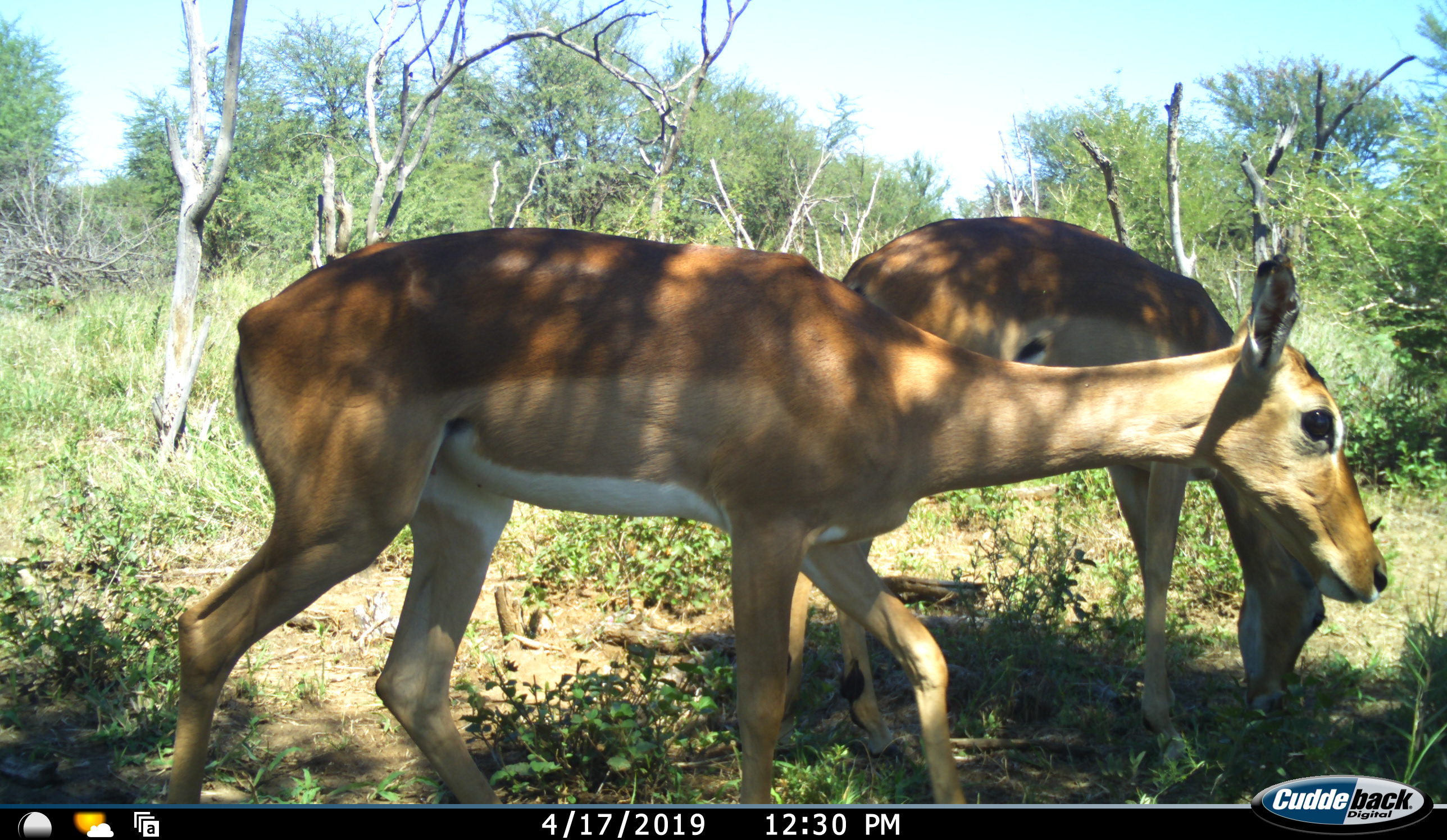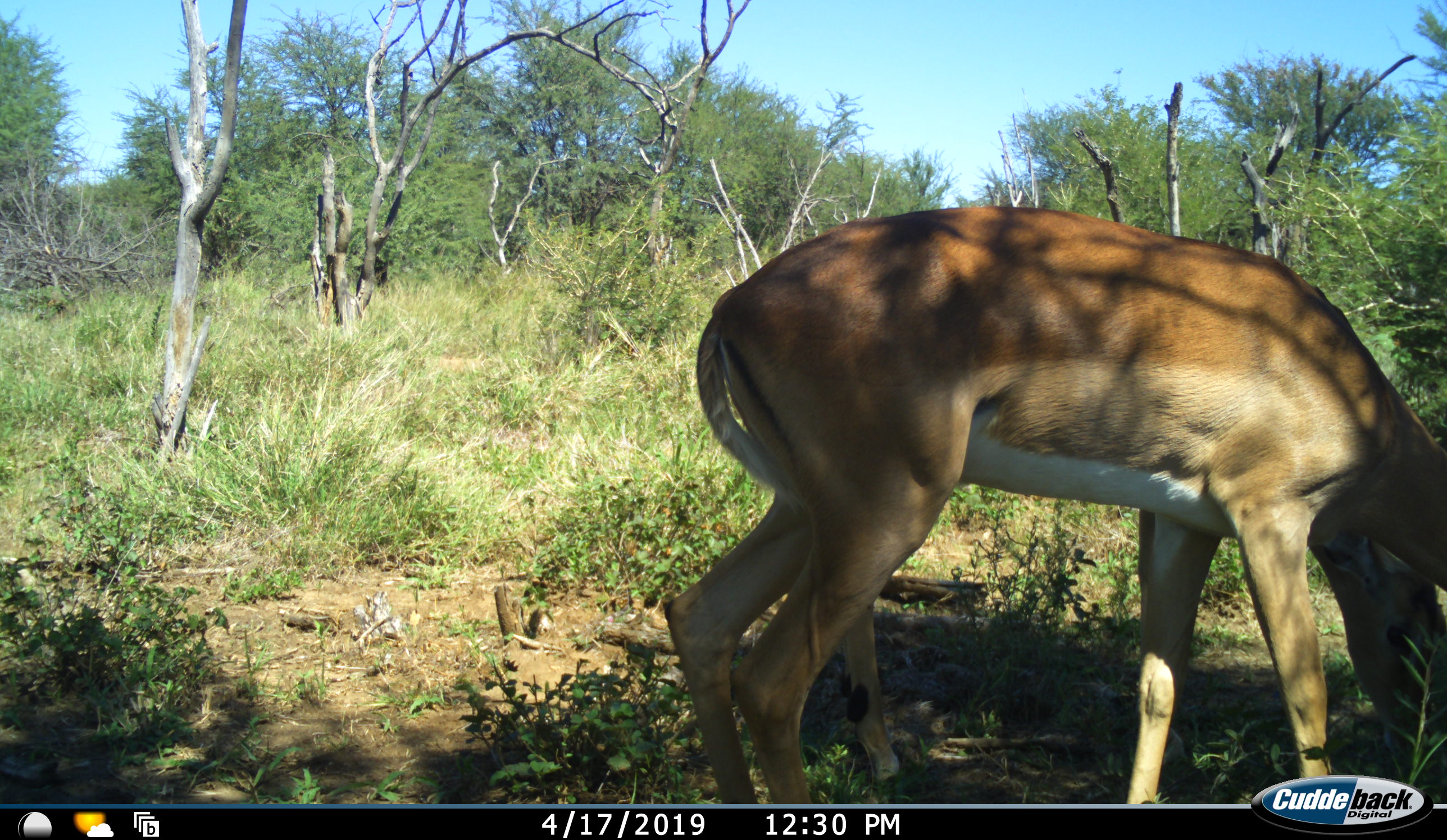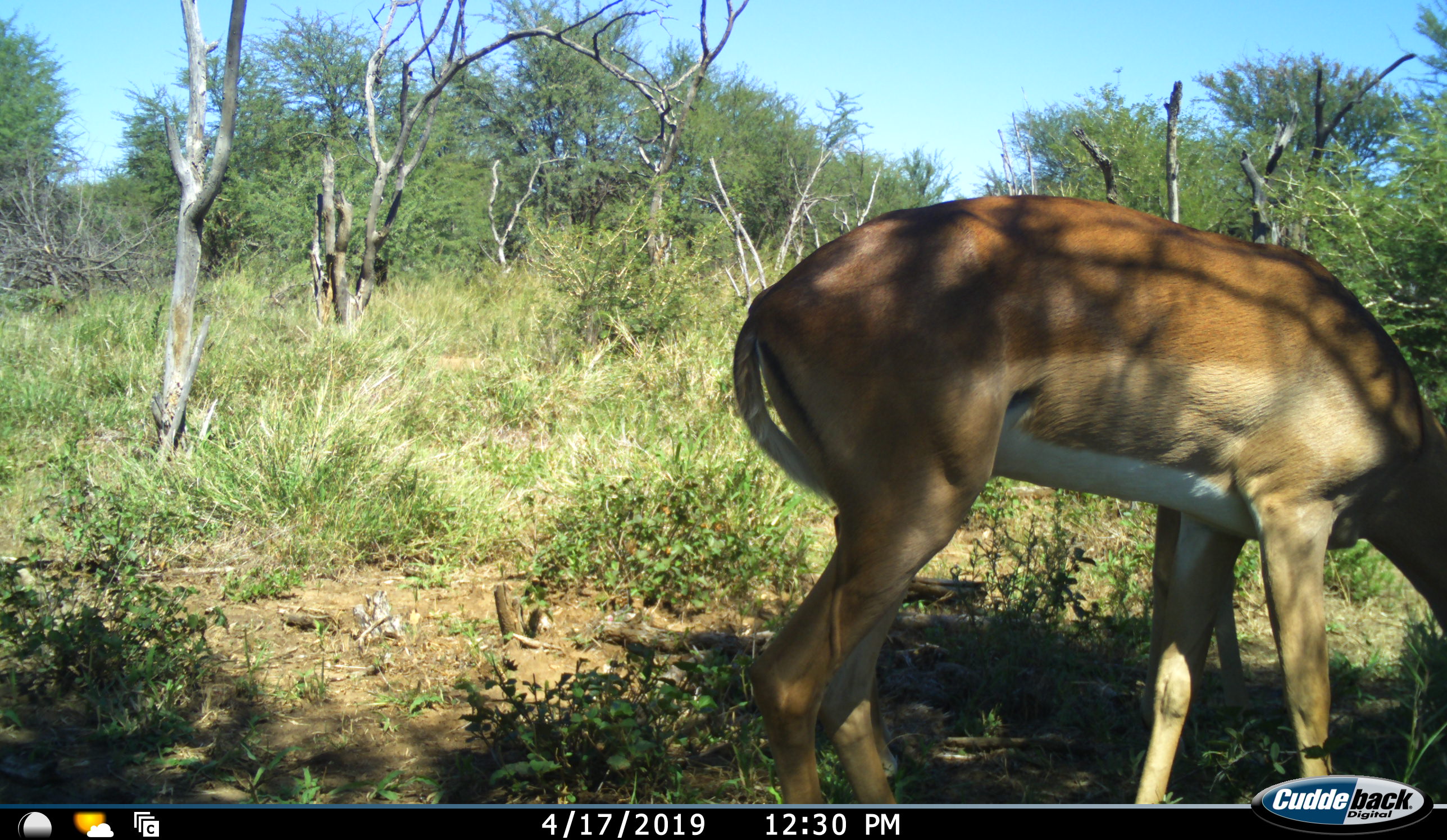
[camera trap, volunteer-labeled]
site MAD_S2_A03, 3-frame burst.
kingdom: Animalia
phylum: Chordata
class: Mammalia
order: Artiodactyla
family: Bovidae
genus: Aepyceros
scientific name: Aepyceros melampus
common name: impala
Impala (Aepyceros melampus), count 2. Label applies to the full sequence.